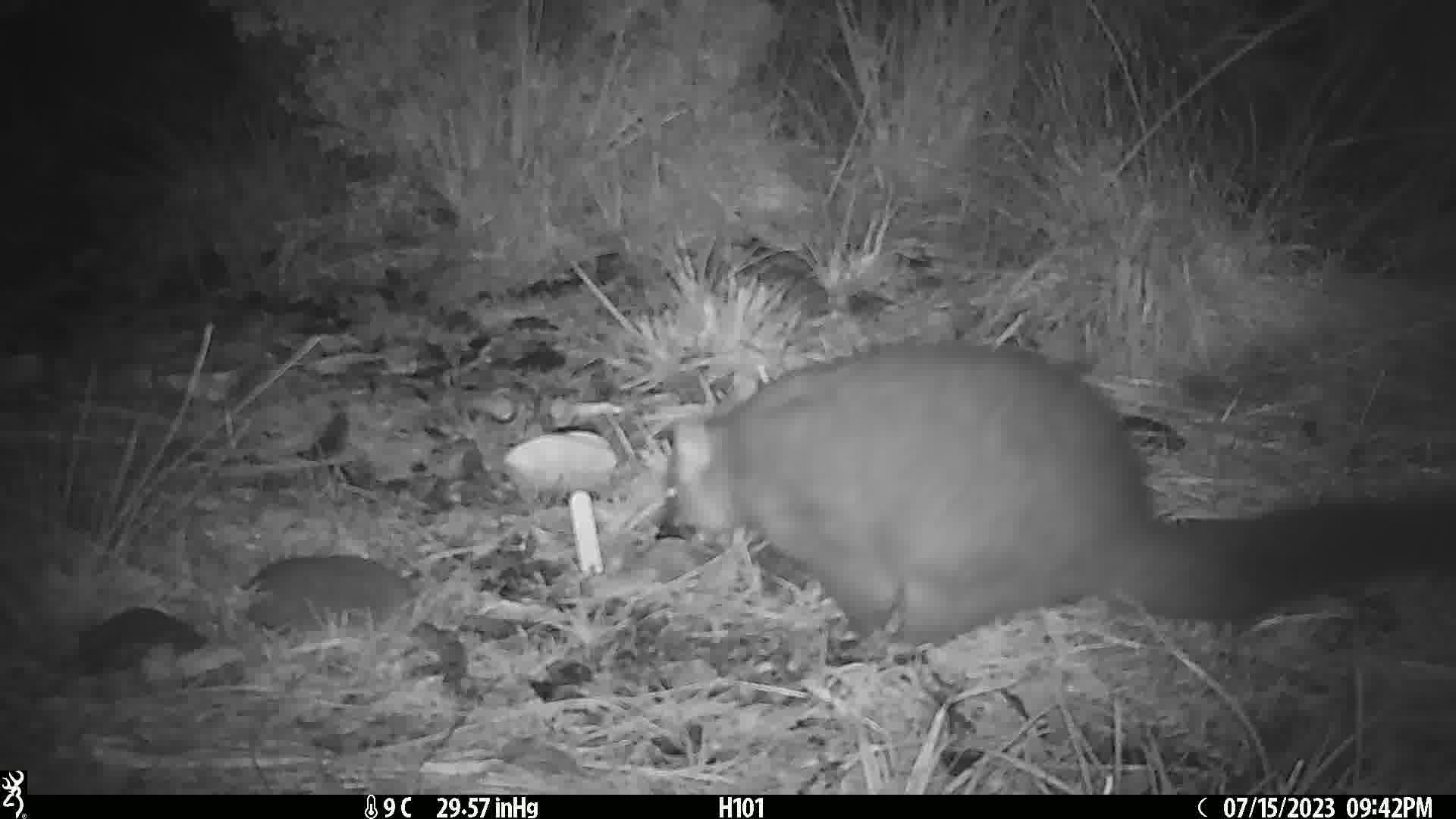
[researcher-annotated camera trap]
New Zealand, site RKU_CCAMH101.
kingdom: Animalia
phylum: Chordata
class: Mammalia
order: Diprotodontia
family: Phalangeridae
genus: Trichosurus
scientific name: Trichosurus vulpecula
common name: common brushtail possum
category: possum